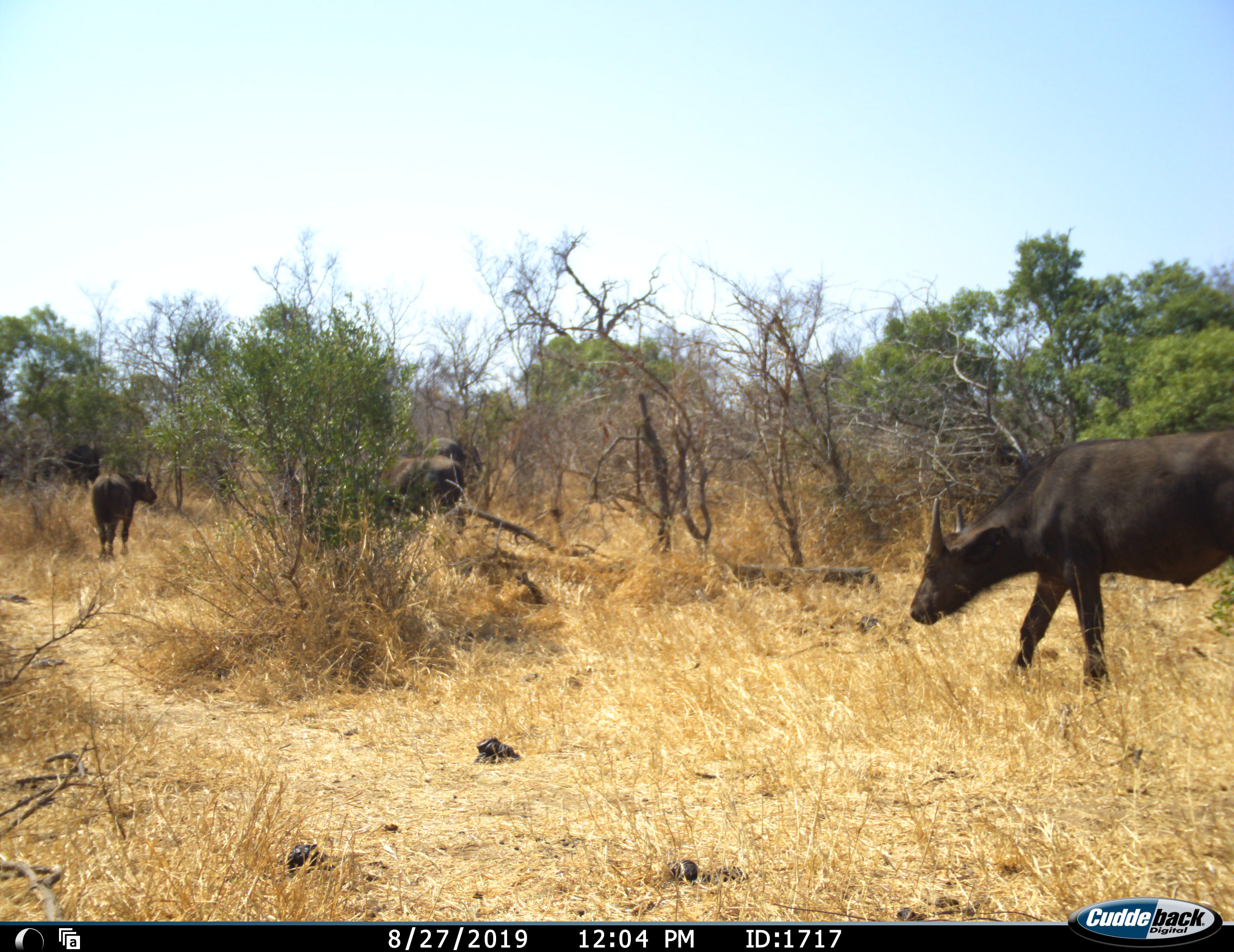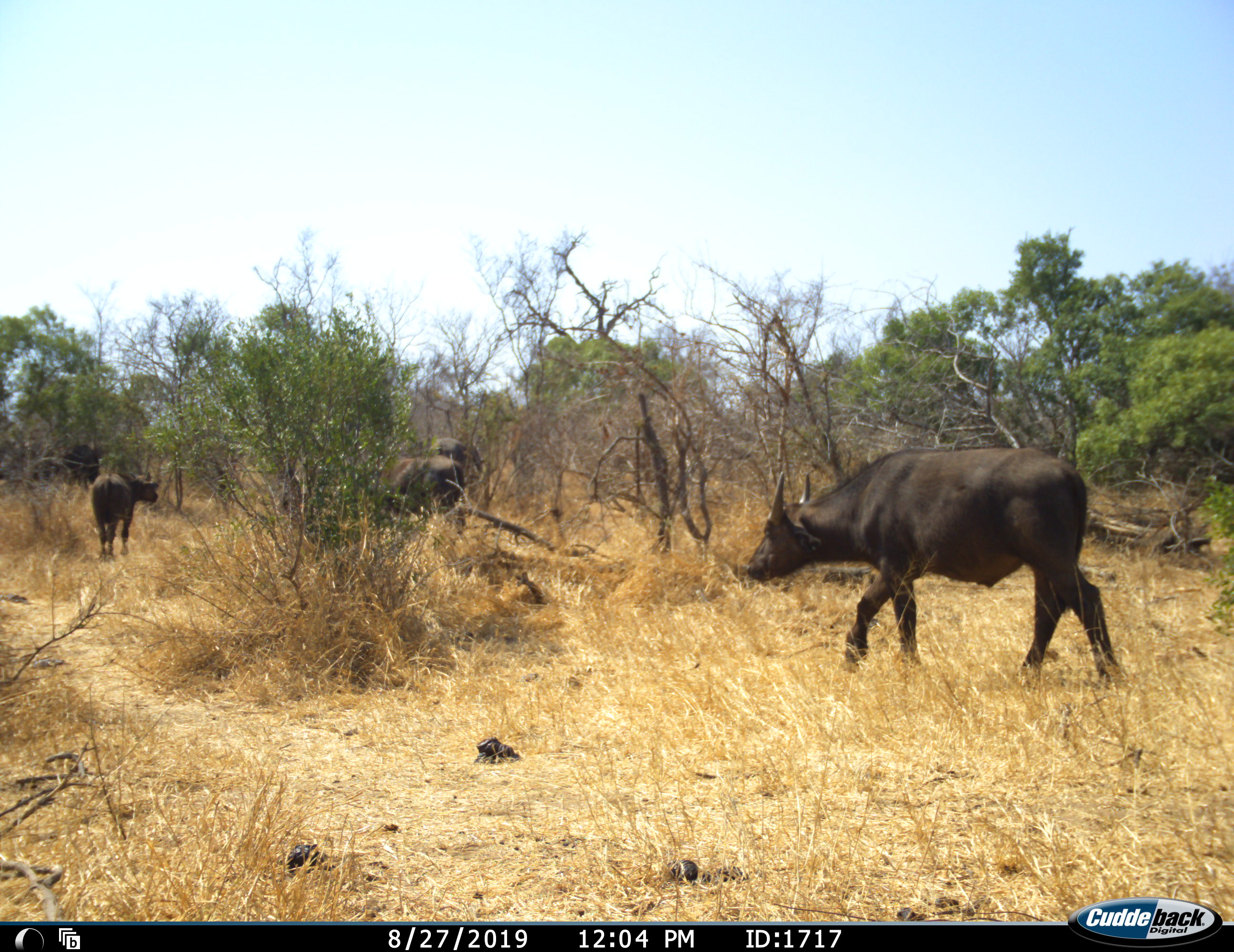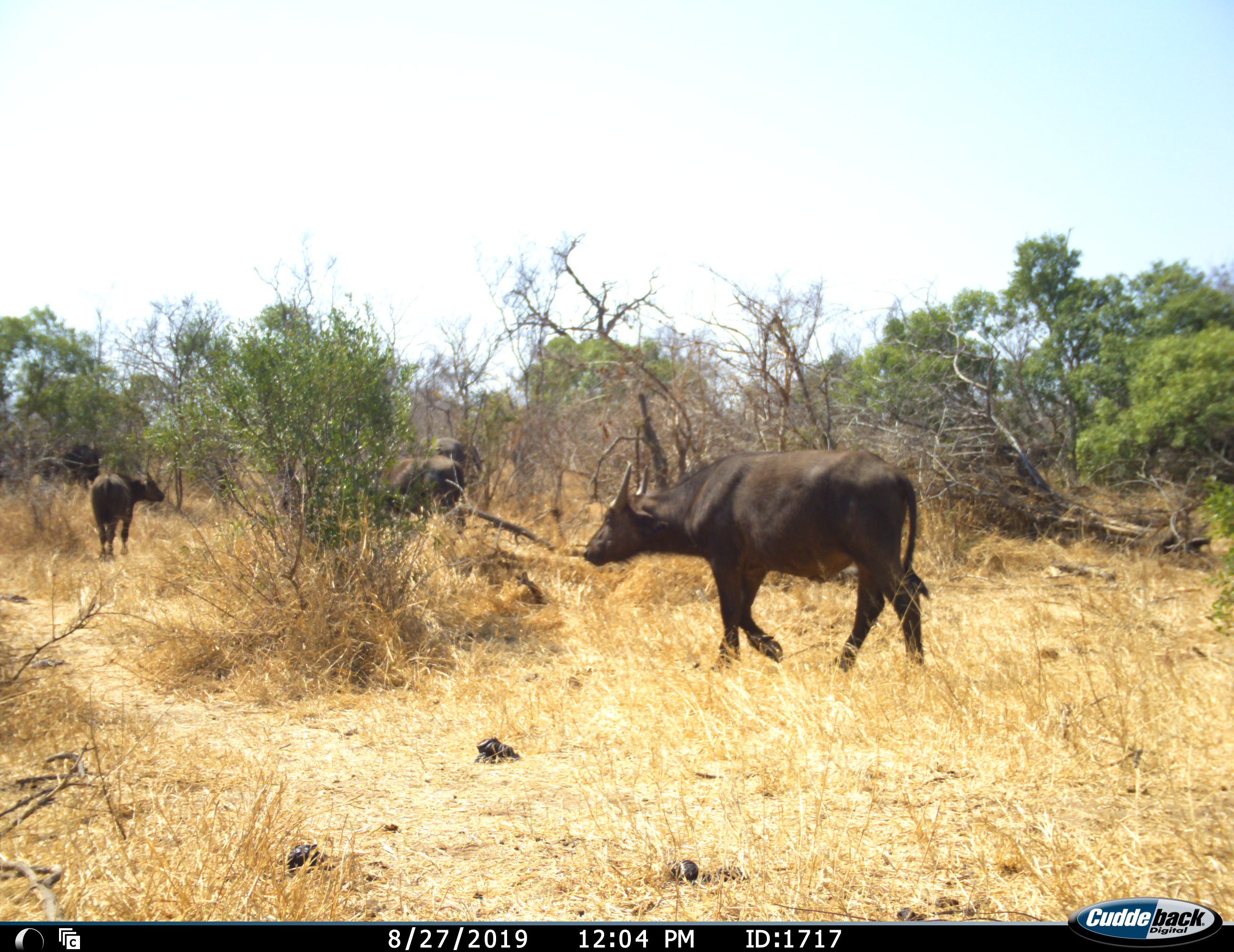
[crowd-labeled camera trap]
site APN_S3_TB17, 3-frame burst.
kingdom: Animalia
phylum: Chordata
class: Mammalia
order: Artiodactyla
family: Bovidae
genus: Syncerus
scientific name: Syncerus caffer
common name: african buffalo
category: buffalo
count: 5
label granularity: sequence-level